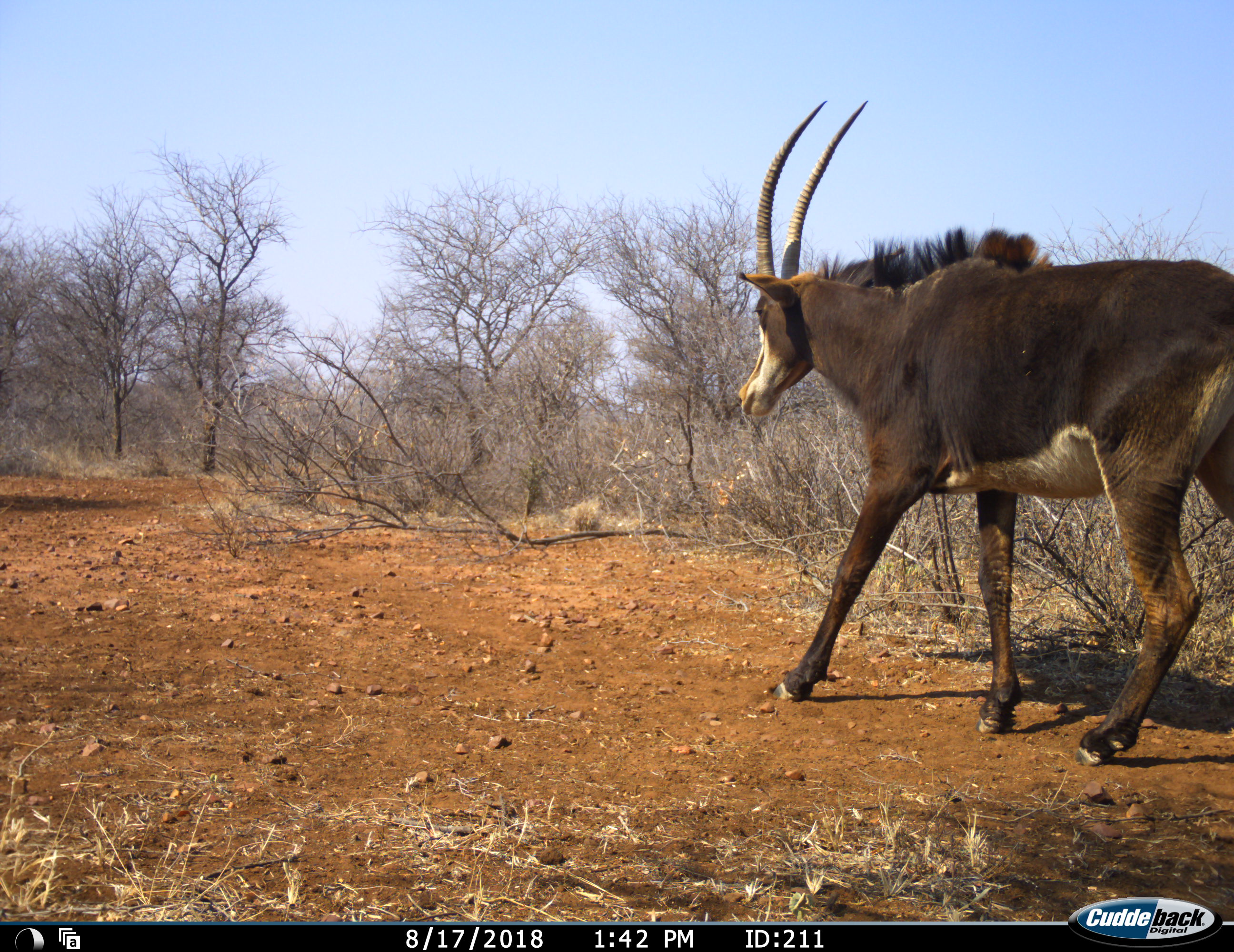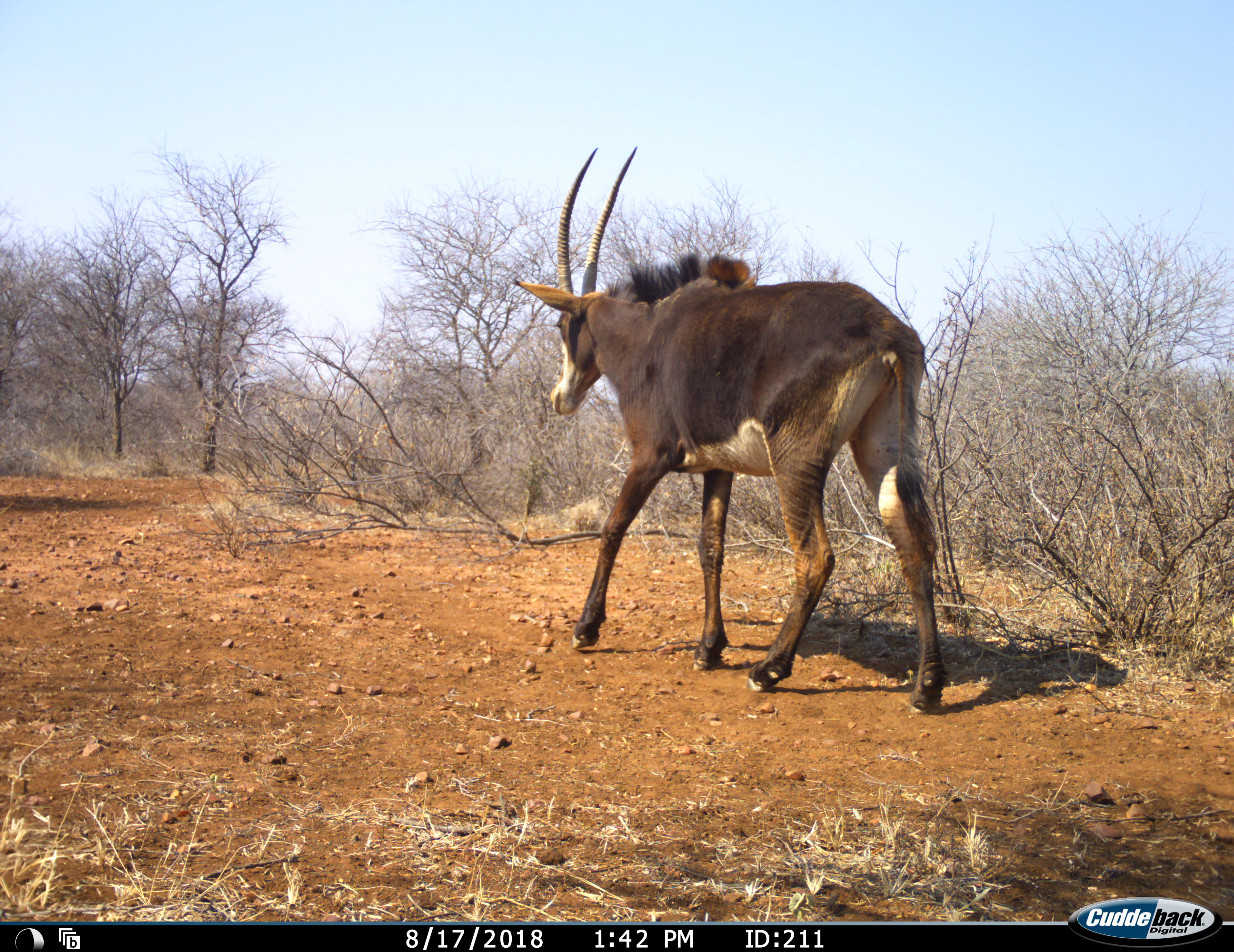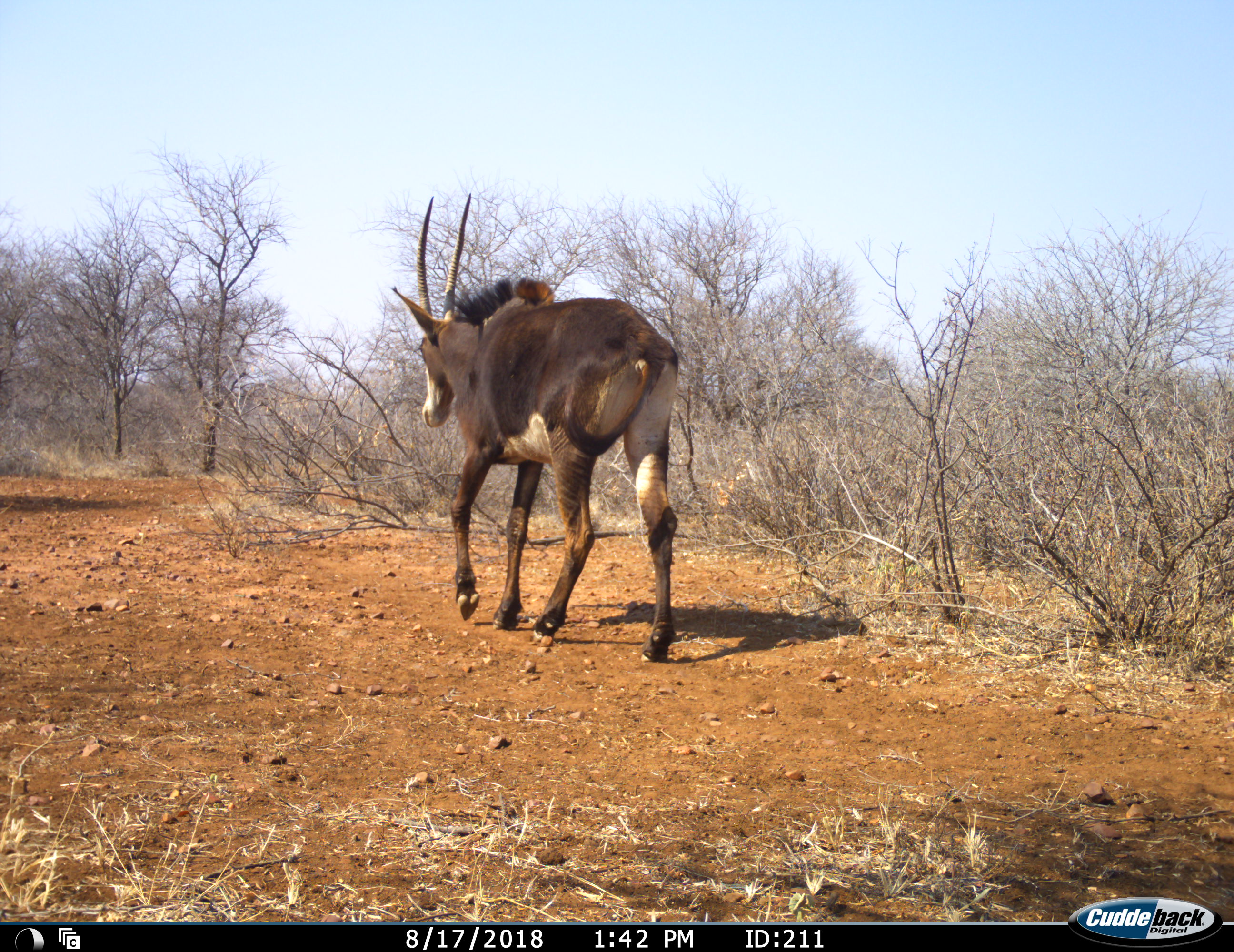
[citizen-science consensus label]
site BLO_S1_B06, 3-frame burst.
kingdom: Animalia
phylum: Chordata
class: Mammalia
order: Artiodactyla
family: Bovidae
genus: Hippotragus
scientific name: Hippotragus niger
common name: sable antelope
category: sable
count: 1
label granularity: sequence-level